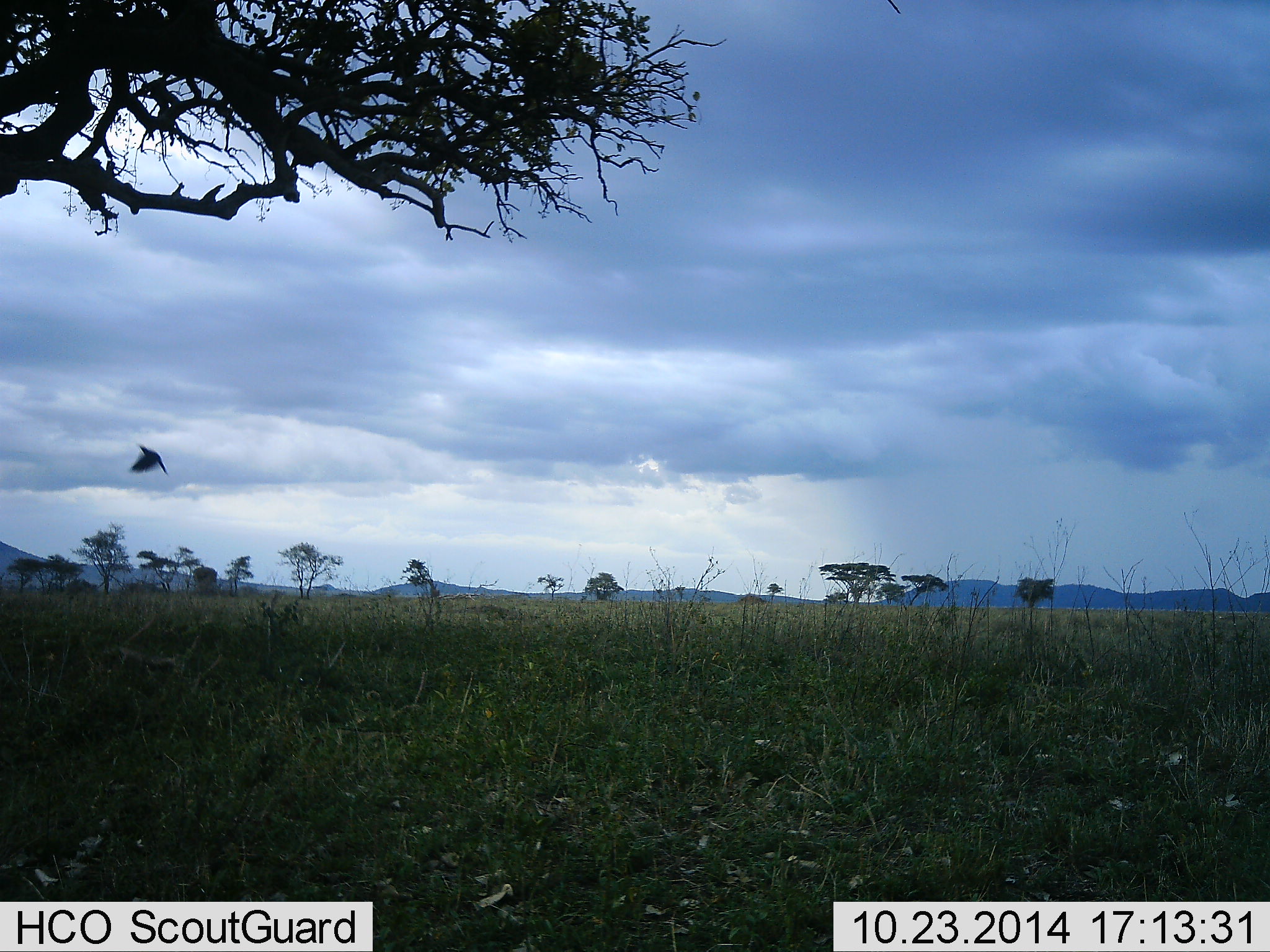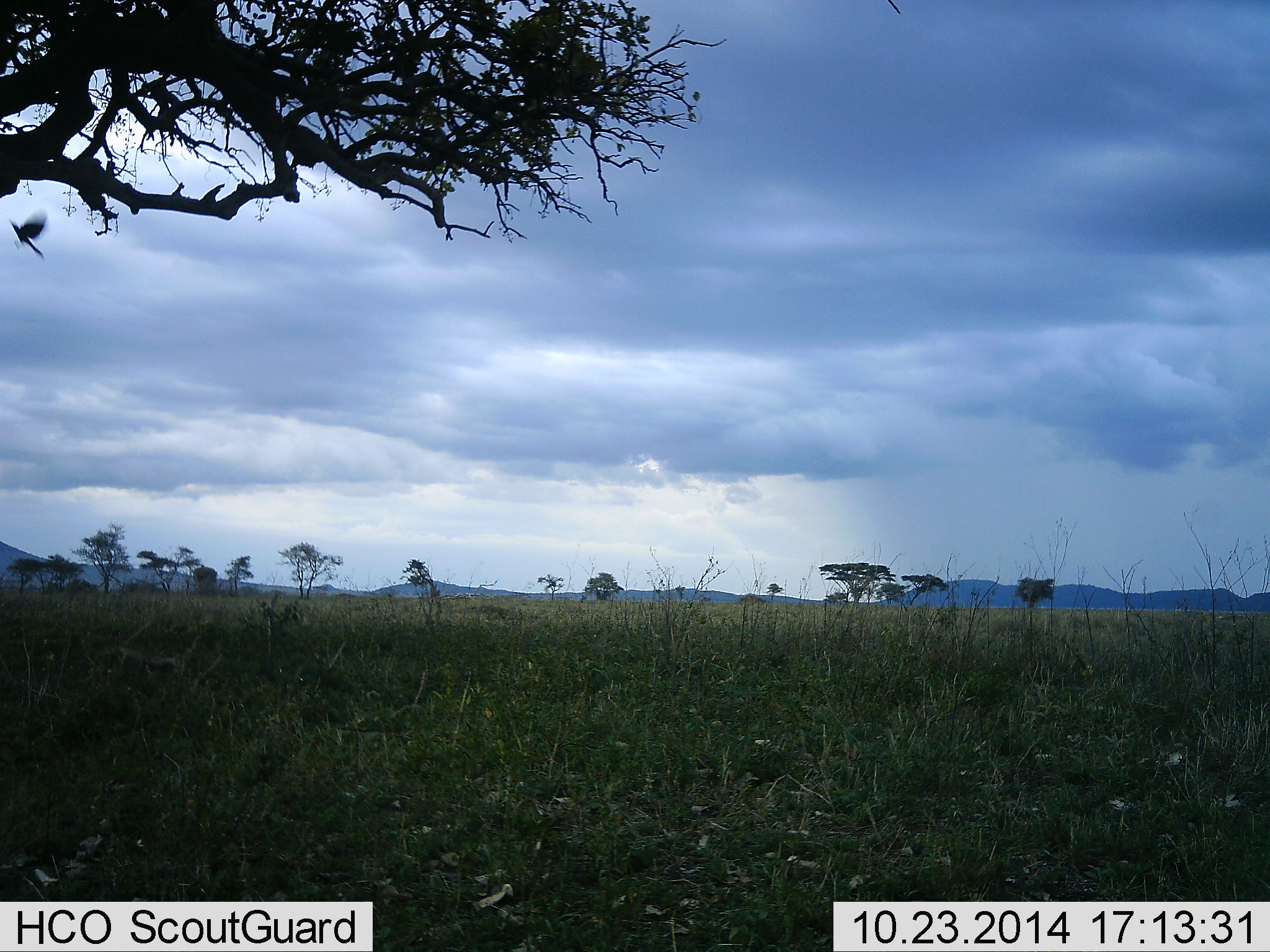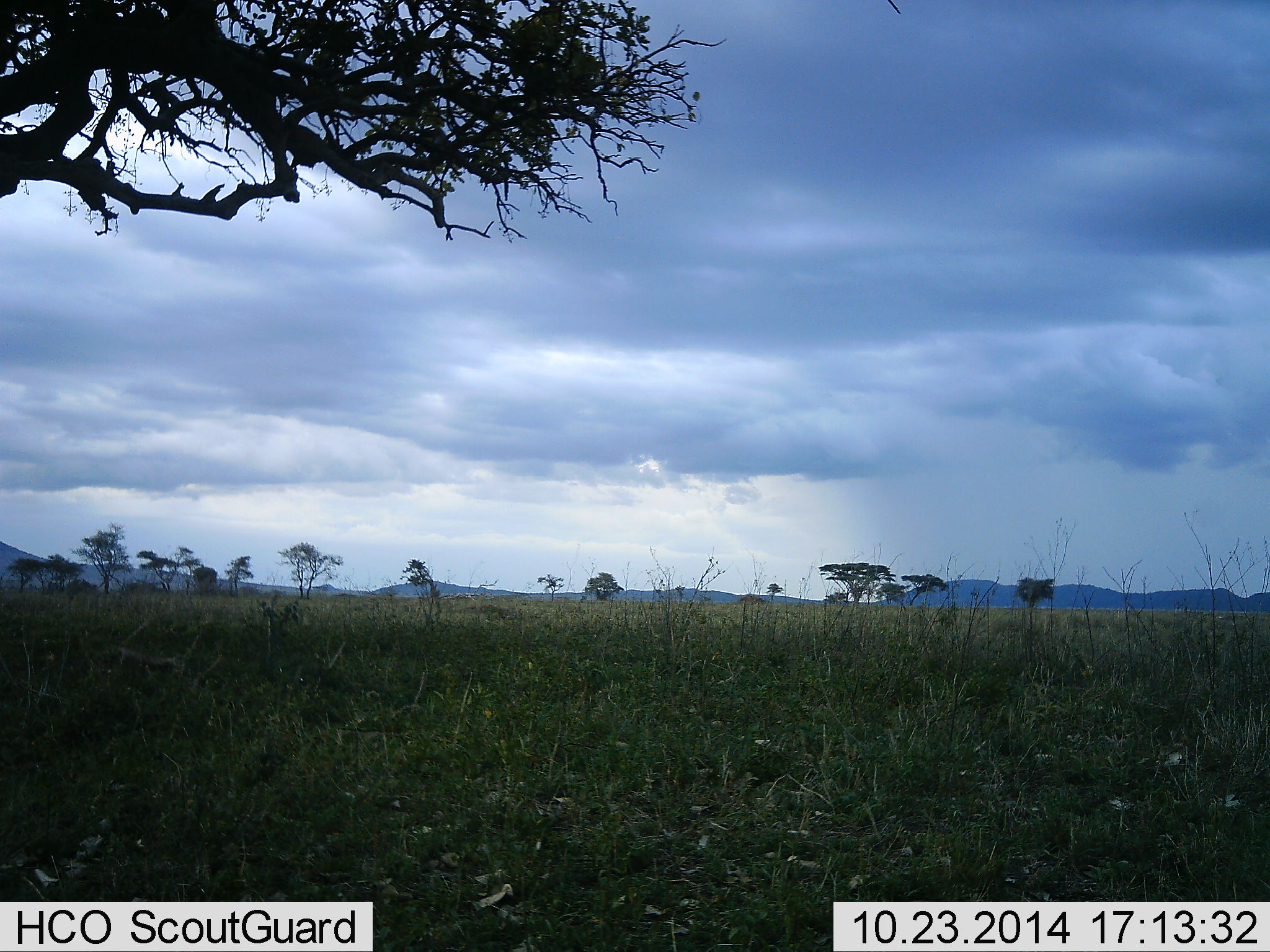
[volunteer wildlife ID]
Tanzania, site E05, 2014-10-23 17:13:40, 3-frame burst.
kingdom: Animalia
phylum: Chordata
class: Aves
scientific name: Aves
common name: bird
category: otherbird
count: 1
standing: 0%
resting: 0%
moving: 90%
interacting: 10%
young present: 0%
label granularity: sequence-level